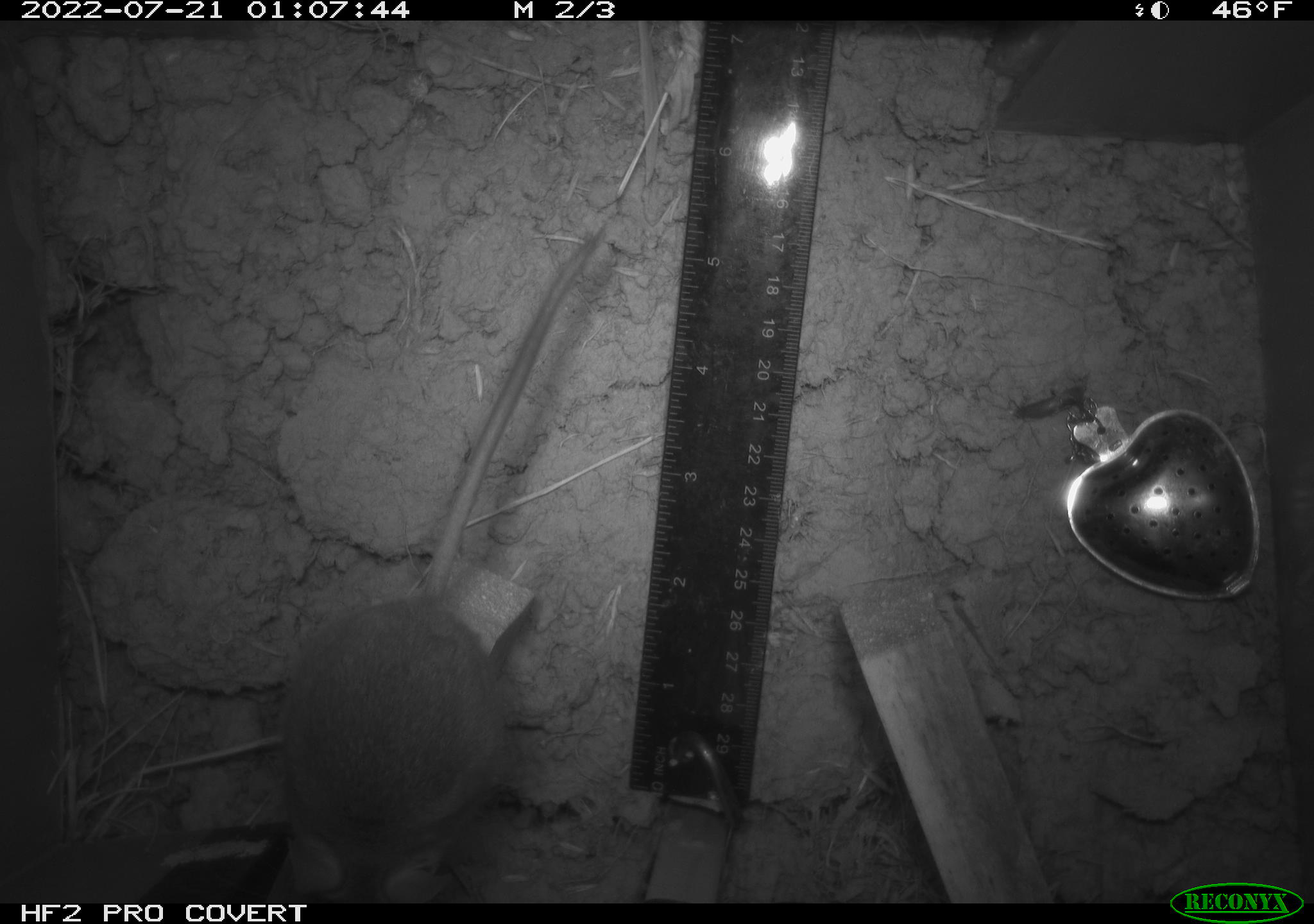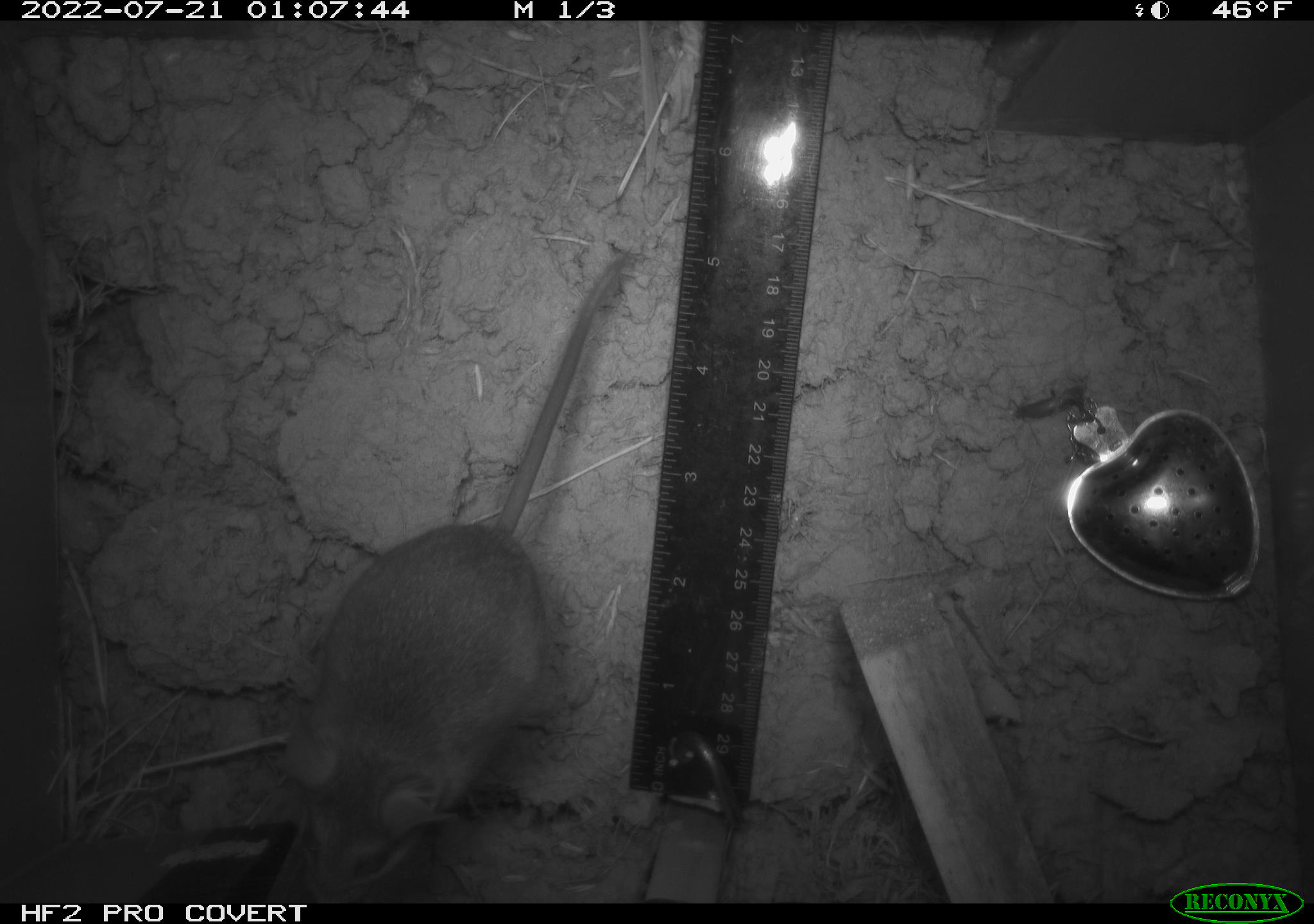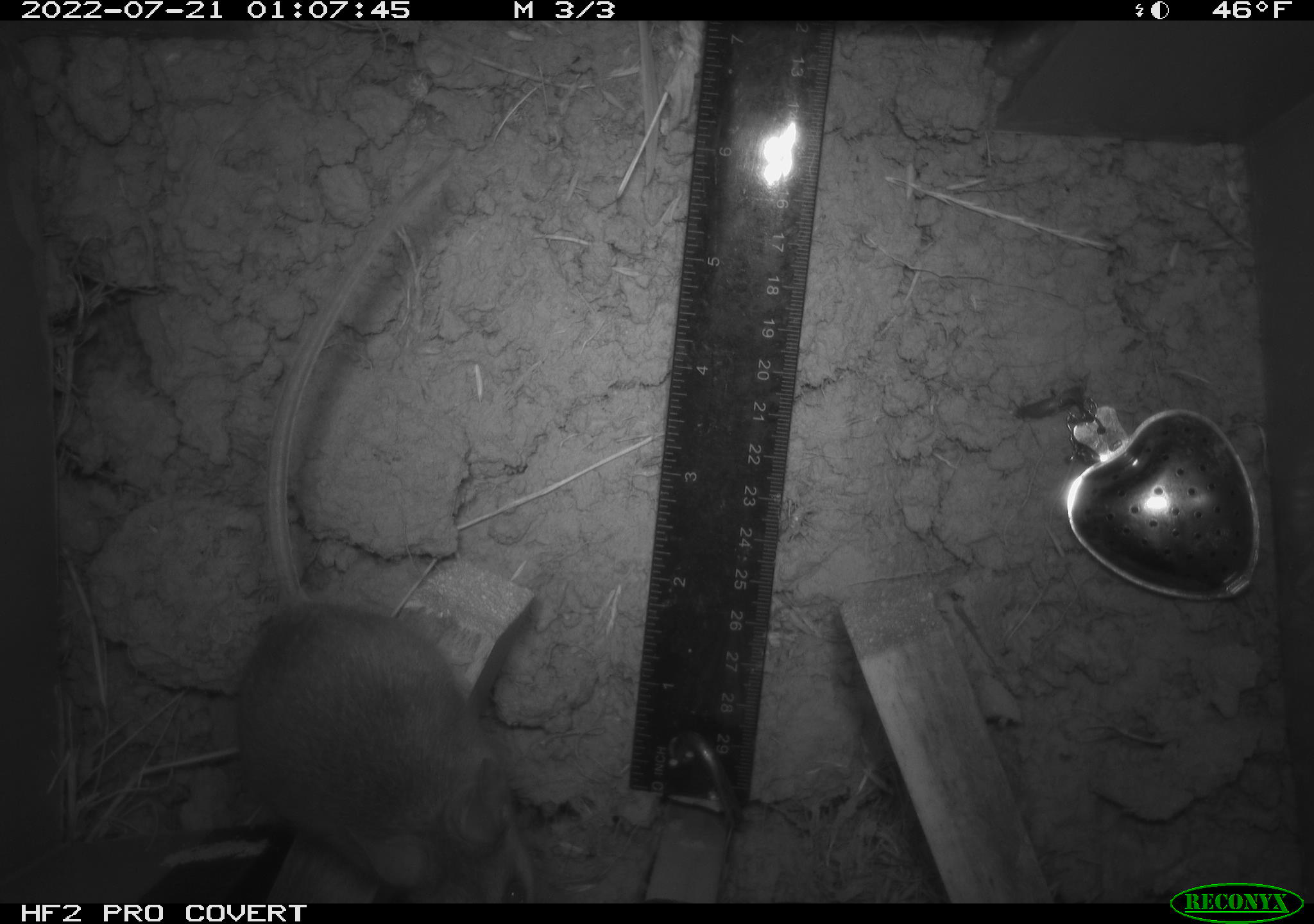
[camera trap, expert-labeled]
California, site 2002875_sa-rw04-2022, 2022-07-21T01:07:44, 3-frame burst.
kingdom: Animalia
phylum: Chordata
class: Mammalia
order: Rodentia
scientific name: Rodentia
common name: mouse species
Mouse species (Rodentia).